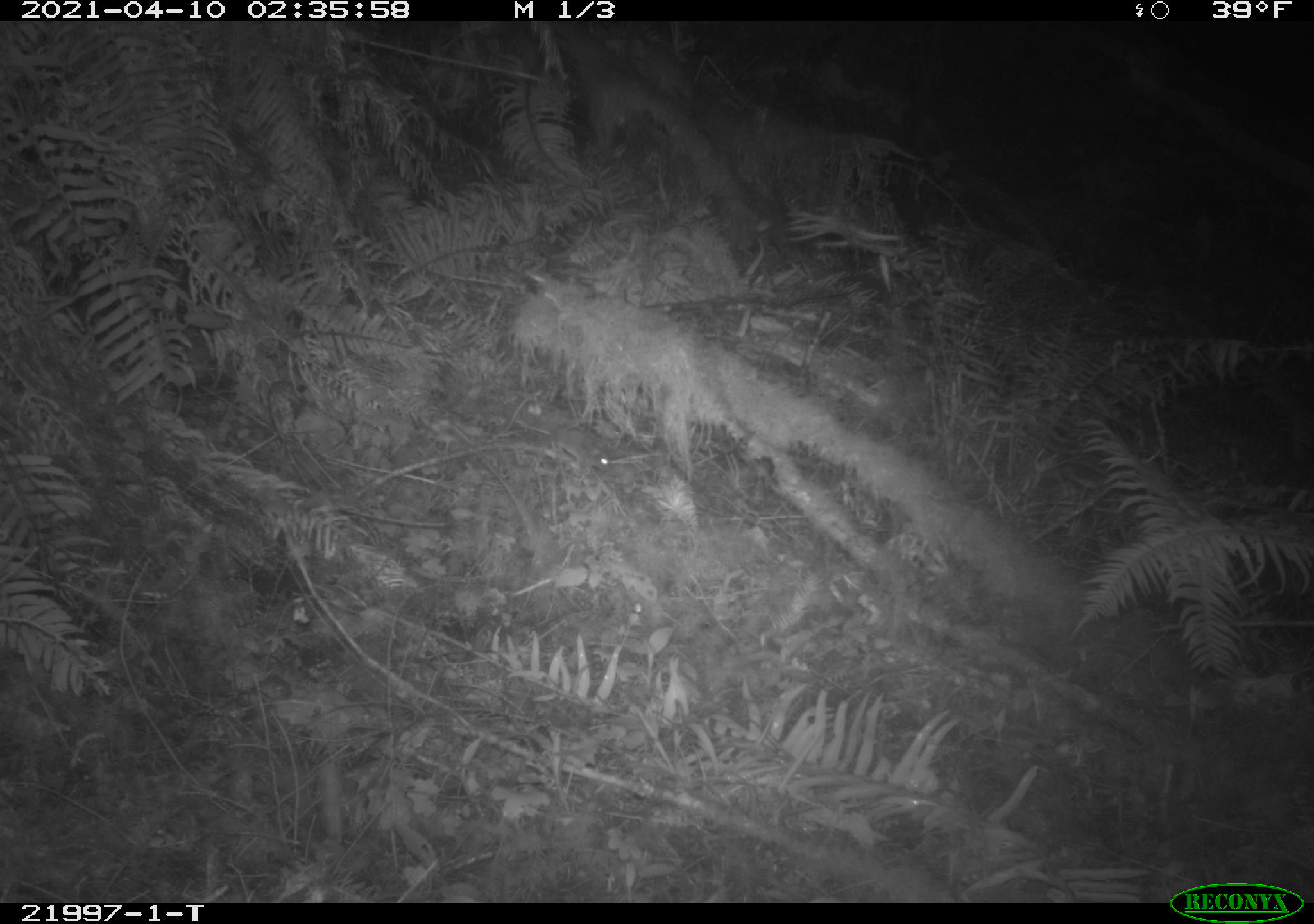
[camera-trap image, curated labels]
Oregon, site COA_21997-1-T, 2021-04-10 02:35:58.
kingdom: Animalia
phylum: Chordata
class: Mammalia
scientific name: Mammalia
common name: small mammal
Small mammal (Mammalia).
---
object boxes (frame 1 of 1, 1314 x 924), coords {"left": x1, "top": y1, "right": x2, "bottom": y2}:
small mammal: {"left": 482, "top": 384, "right": 643, "bottom": 524}